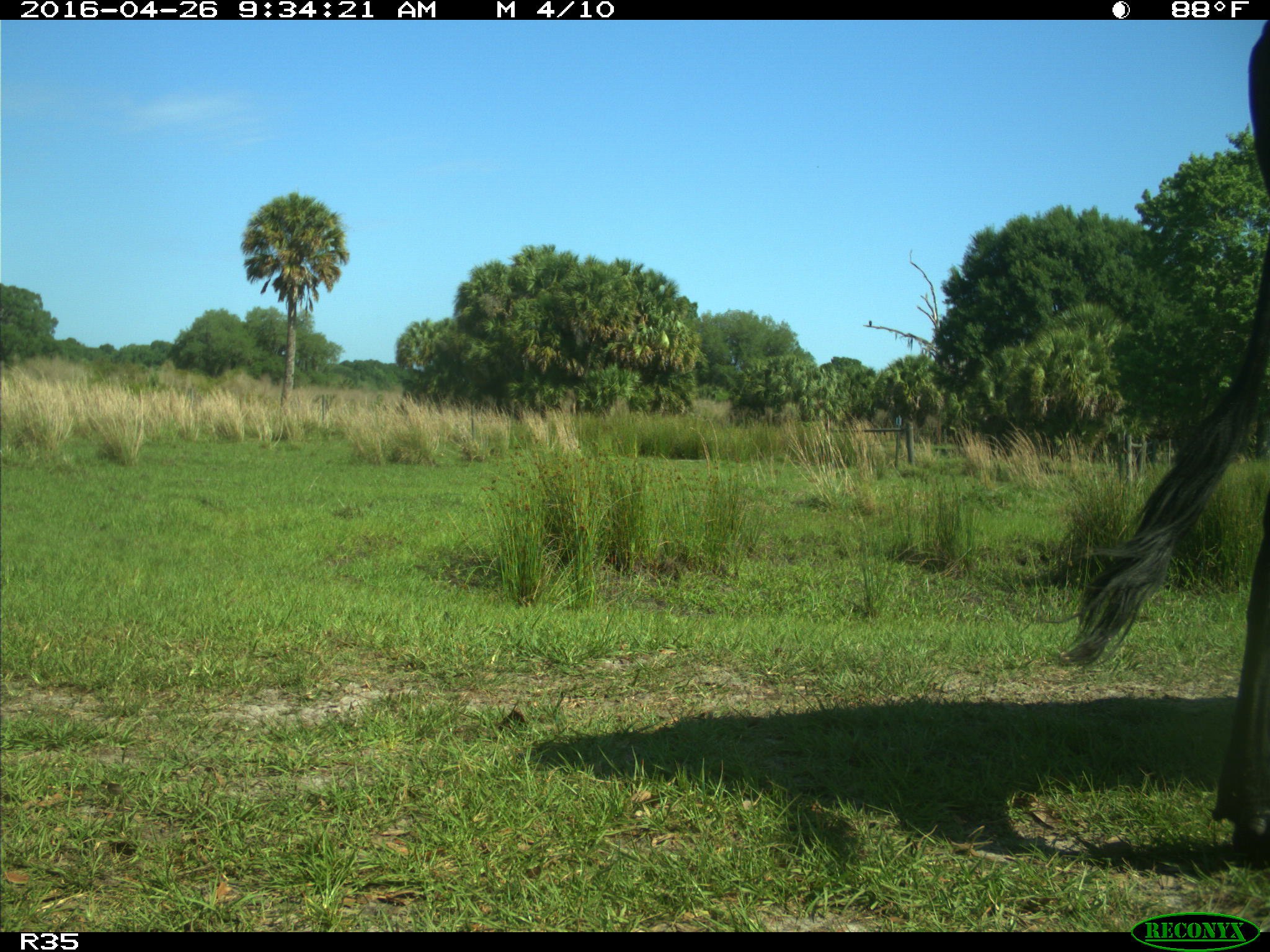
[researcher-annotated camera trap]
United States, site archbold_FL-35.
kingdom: Animalia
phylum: Chordata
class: Mammalia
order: Artiodactyla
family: Bovidae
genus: Bos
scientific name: Bos taurus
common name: domestic cow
Bos taurus (domestic cow).